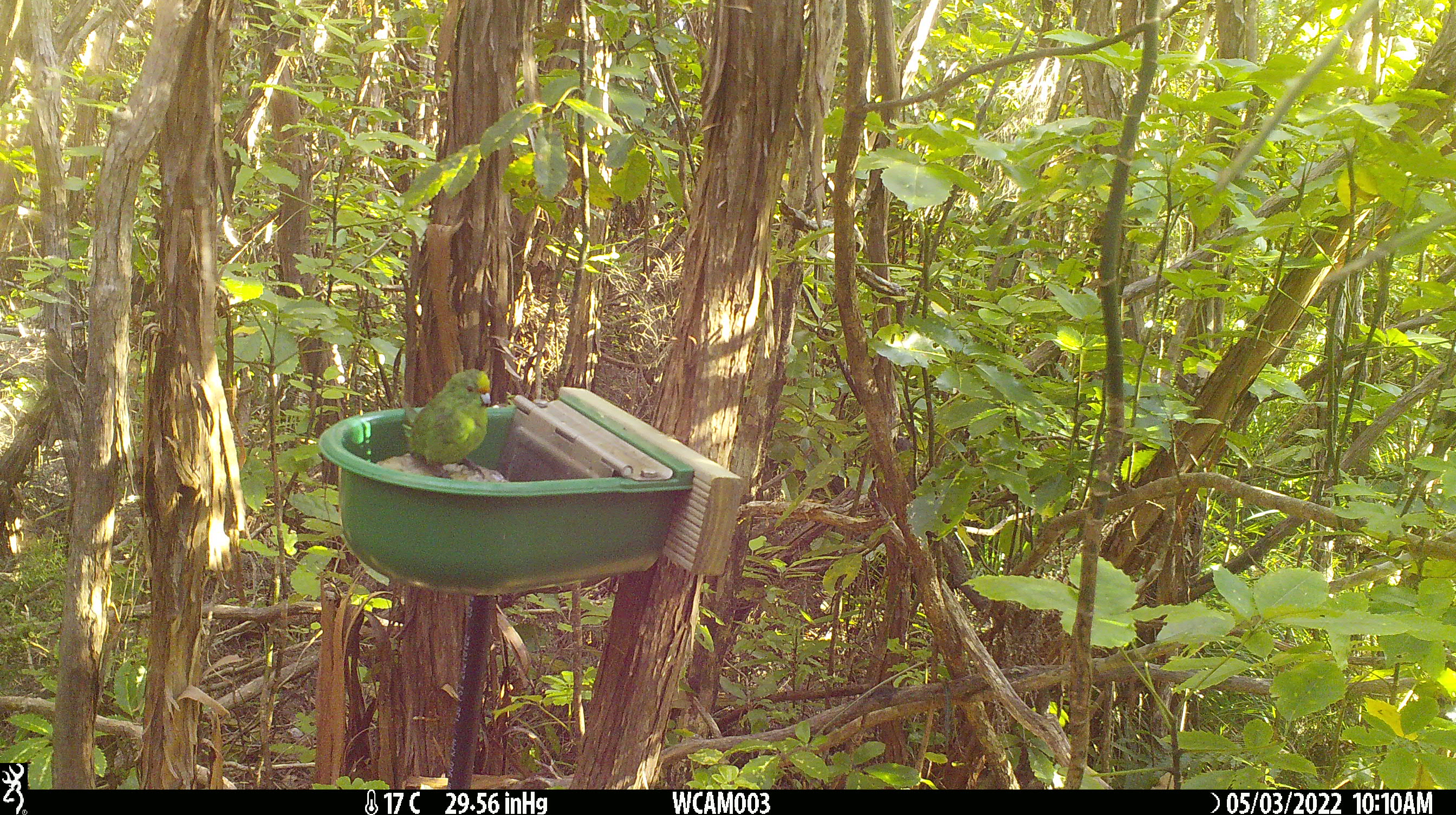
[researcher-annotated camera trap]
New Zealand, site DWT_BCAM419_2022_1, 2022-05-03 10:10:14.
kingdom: Animalia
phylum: Chordata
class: Aves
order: Psittaciformes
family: Psittaculidae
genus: Cyanoramphus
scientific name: Cyanoramphus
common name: parakeet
Parakeet (Cyanoramphus).